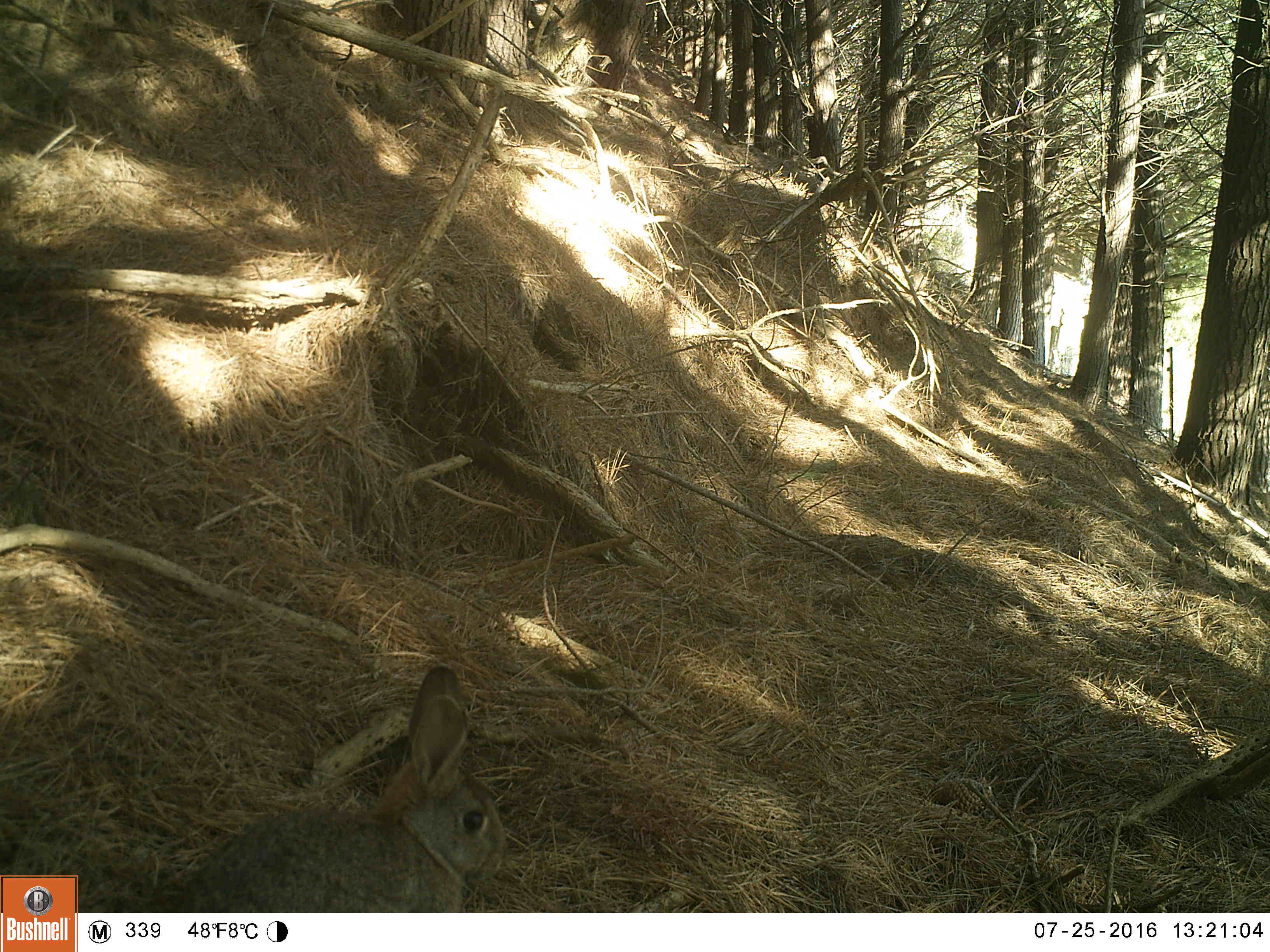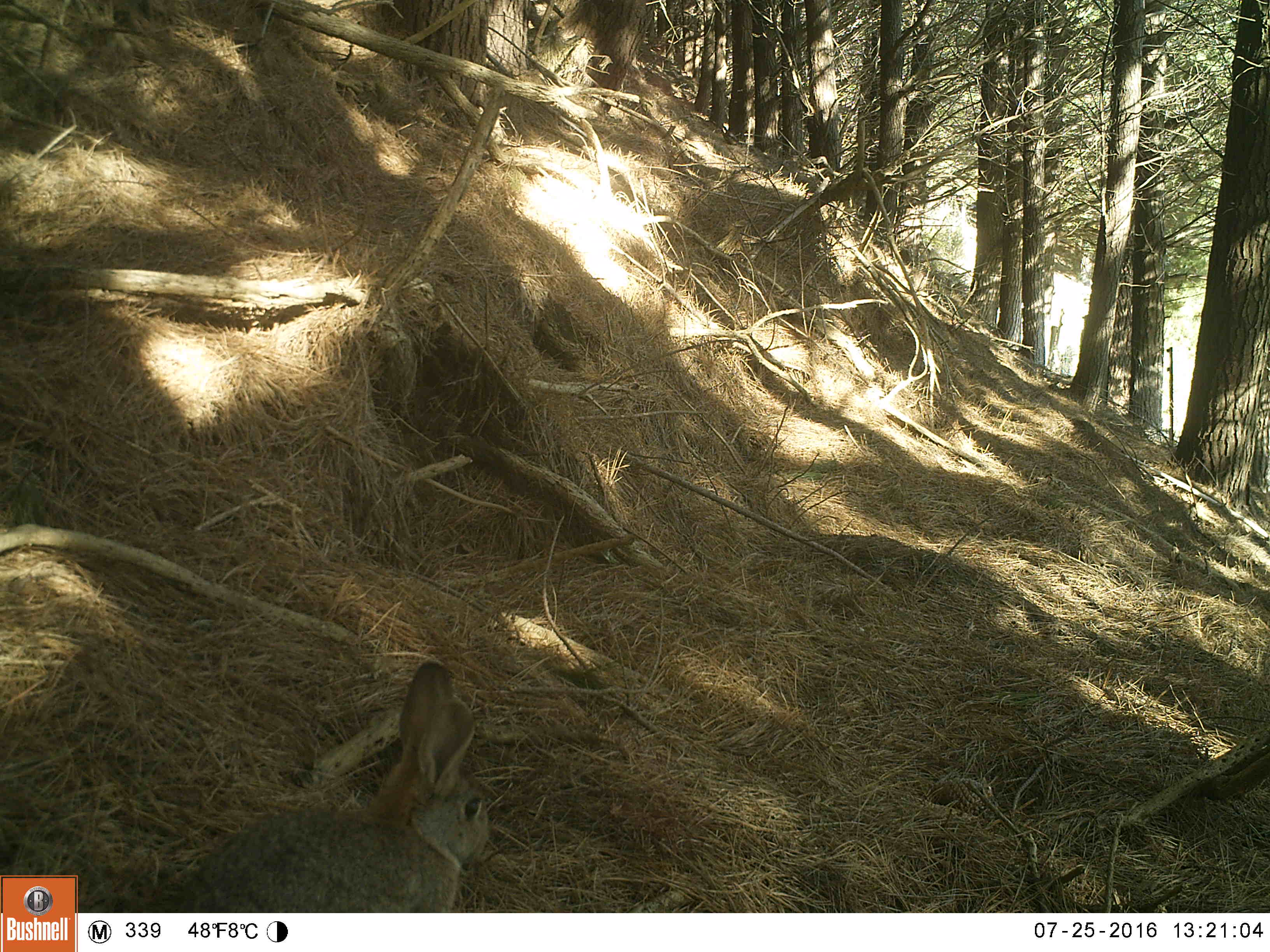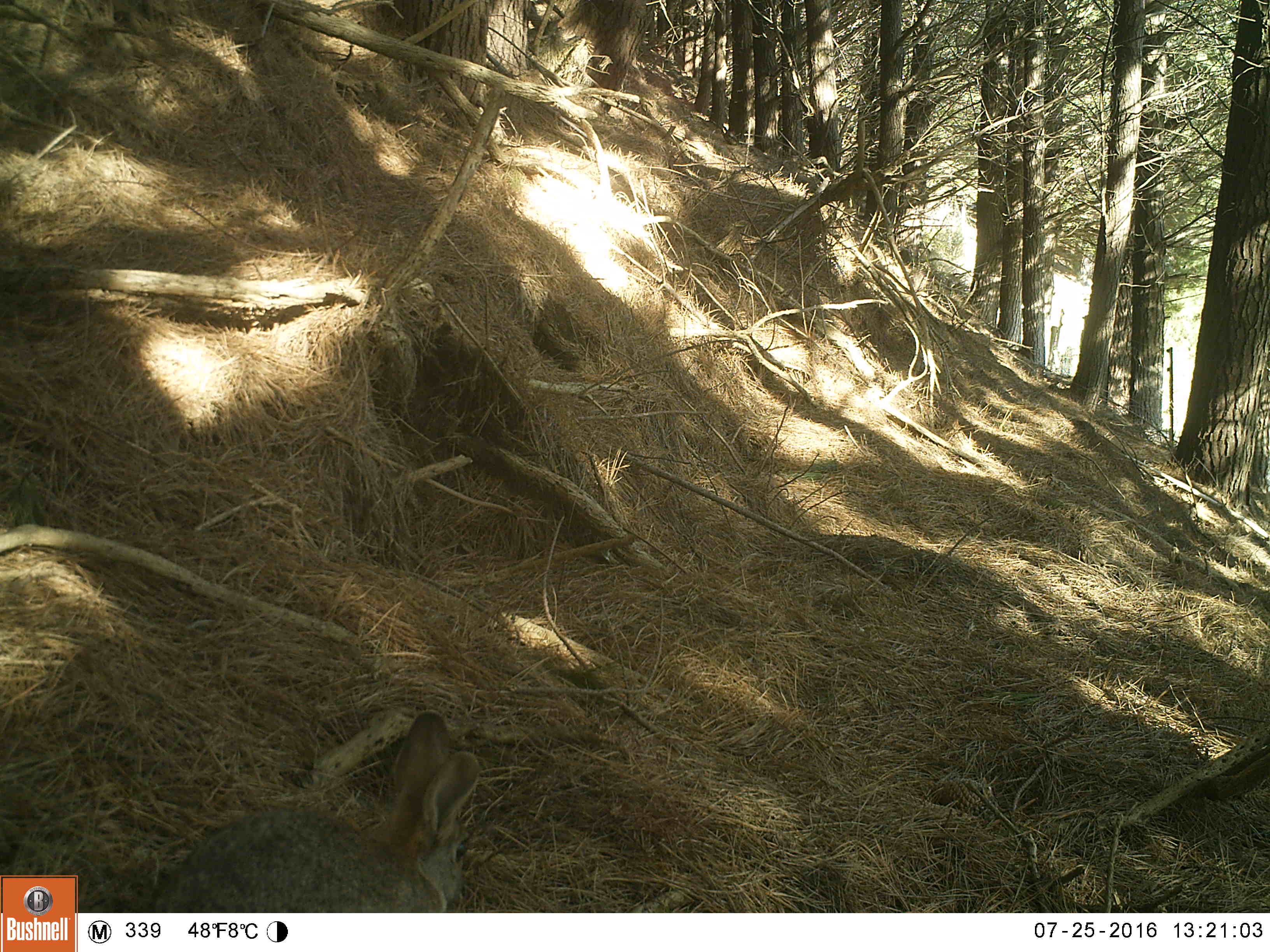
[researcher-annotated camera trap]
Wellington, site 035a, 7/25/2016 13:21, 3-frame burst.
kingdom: Animalia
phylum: Chordata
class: Mammalia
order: Lagomorpha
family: Leporidae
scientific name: Leporidae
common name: rabbit